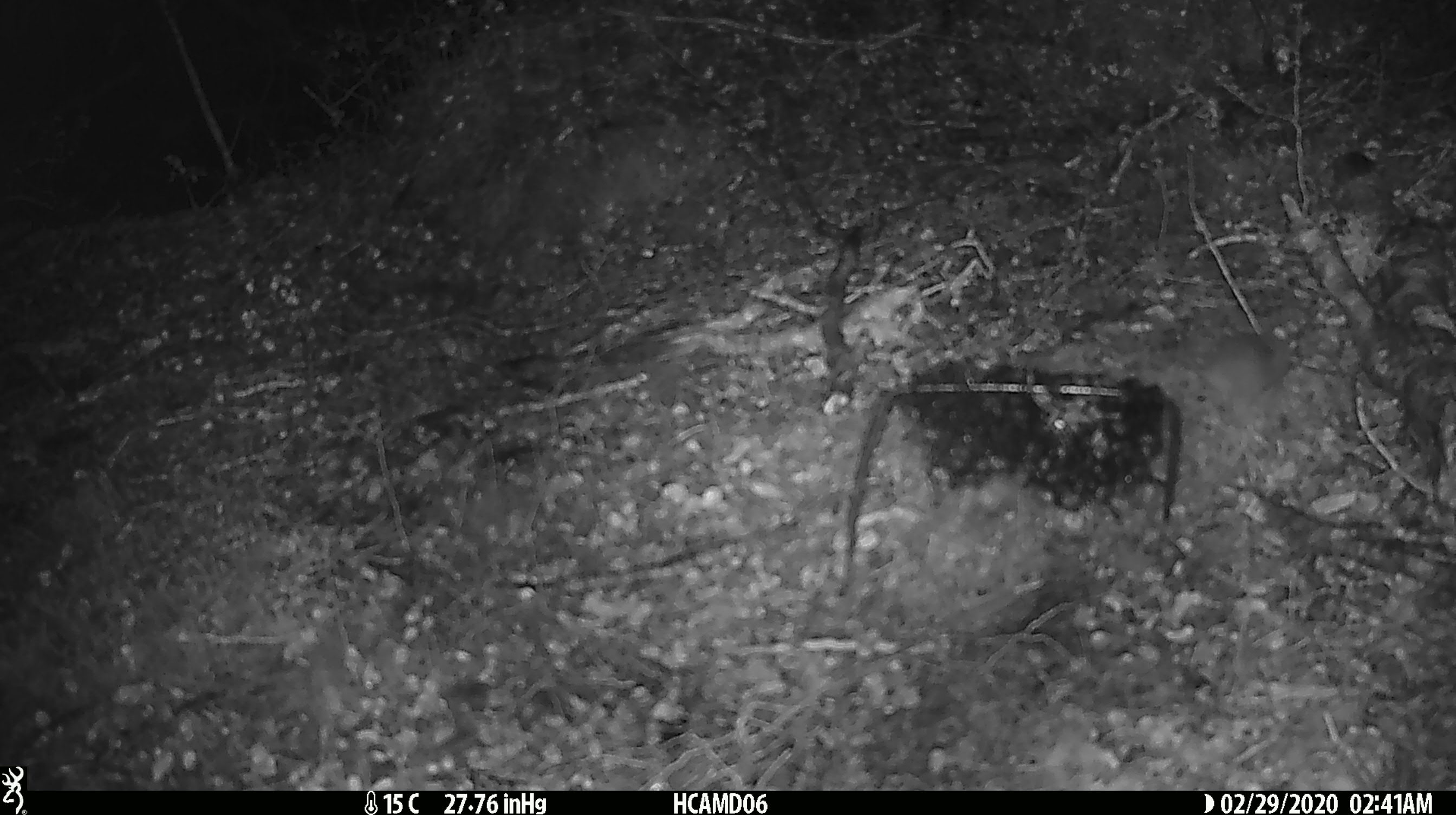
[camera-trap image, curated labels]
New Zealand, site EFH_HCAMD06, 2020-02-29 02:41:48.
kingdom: Animalia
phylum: Chordata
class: Mammalia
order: Rodentia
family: Muridae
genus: Mus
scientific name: Mus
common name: mouse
Mouse (Mus).